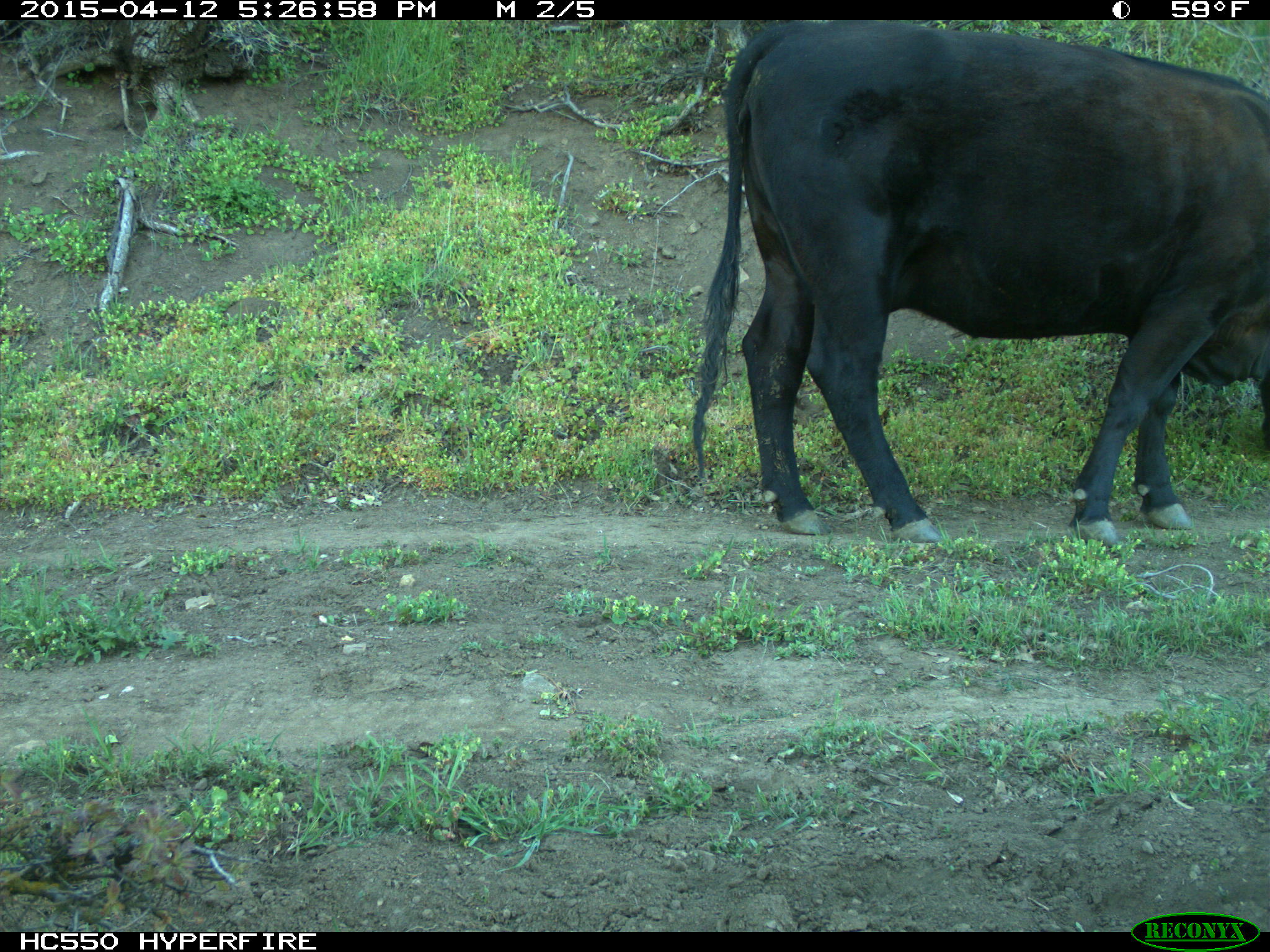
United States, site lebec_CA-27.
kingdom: Animalia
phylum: Chordata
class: Mammalia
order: Artiodactyla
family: Bovidae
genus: Bos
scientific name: Bos taurus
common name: domestic cow